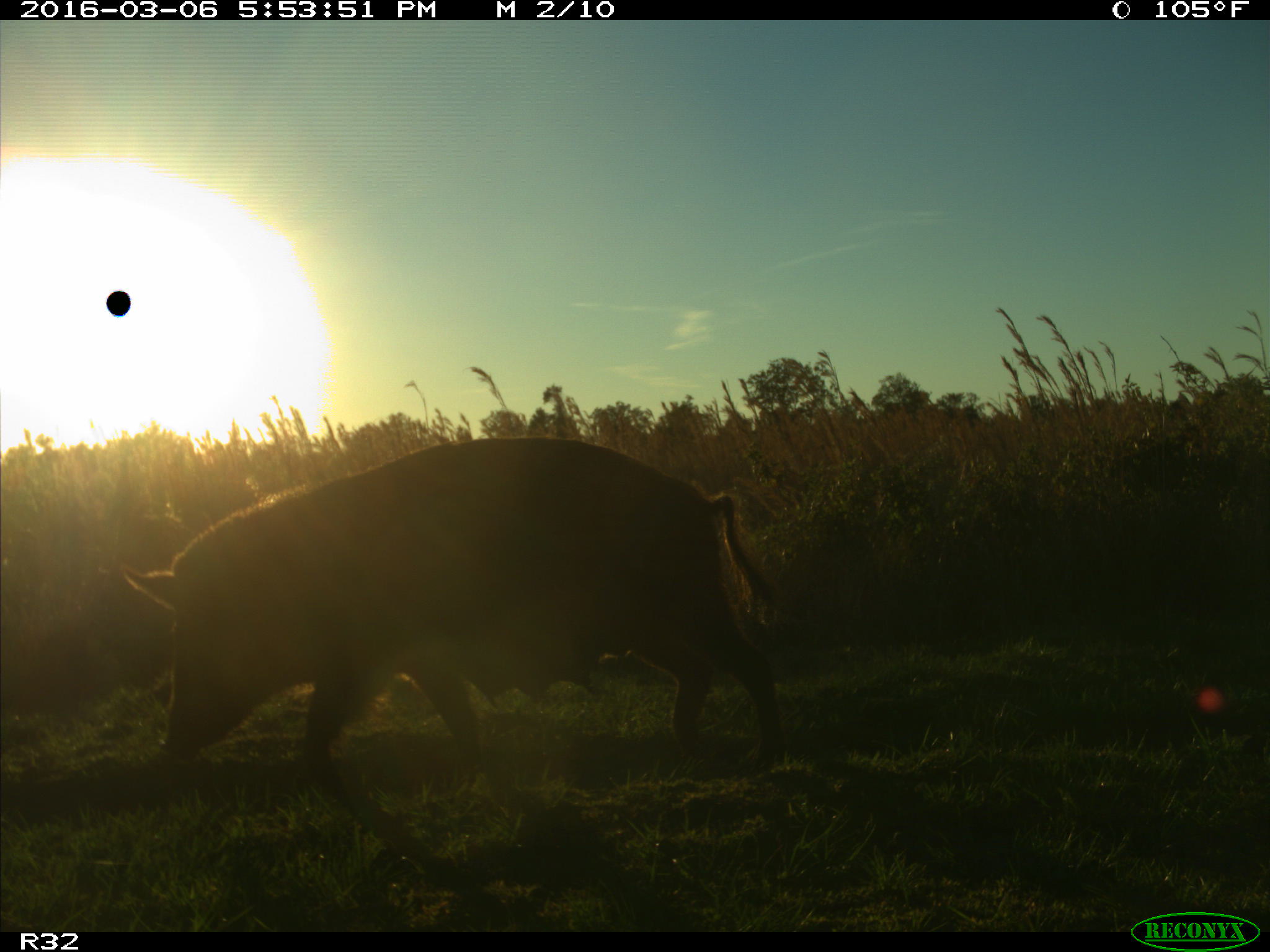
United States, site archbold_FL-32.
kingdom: Animalia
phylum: Chordata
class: Mammalia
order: Artiodactyla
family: Suidae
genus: Sus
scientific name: Sus scrofa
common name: wild boar